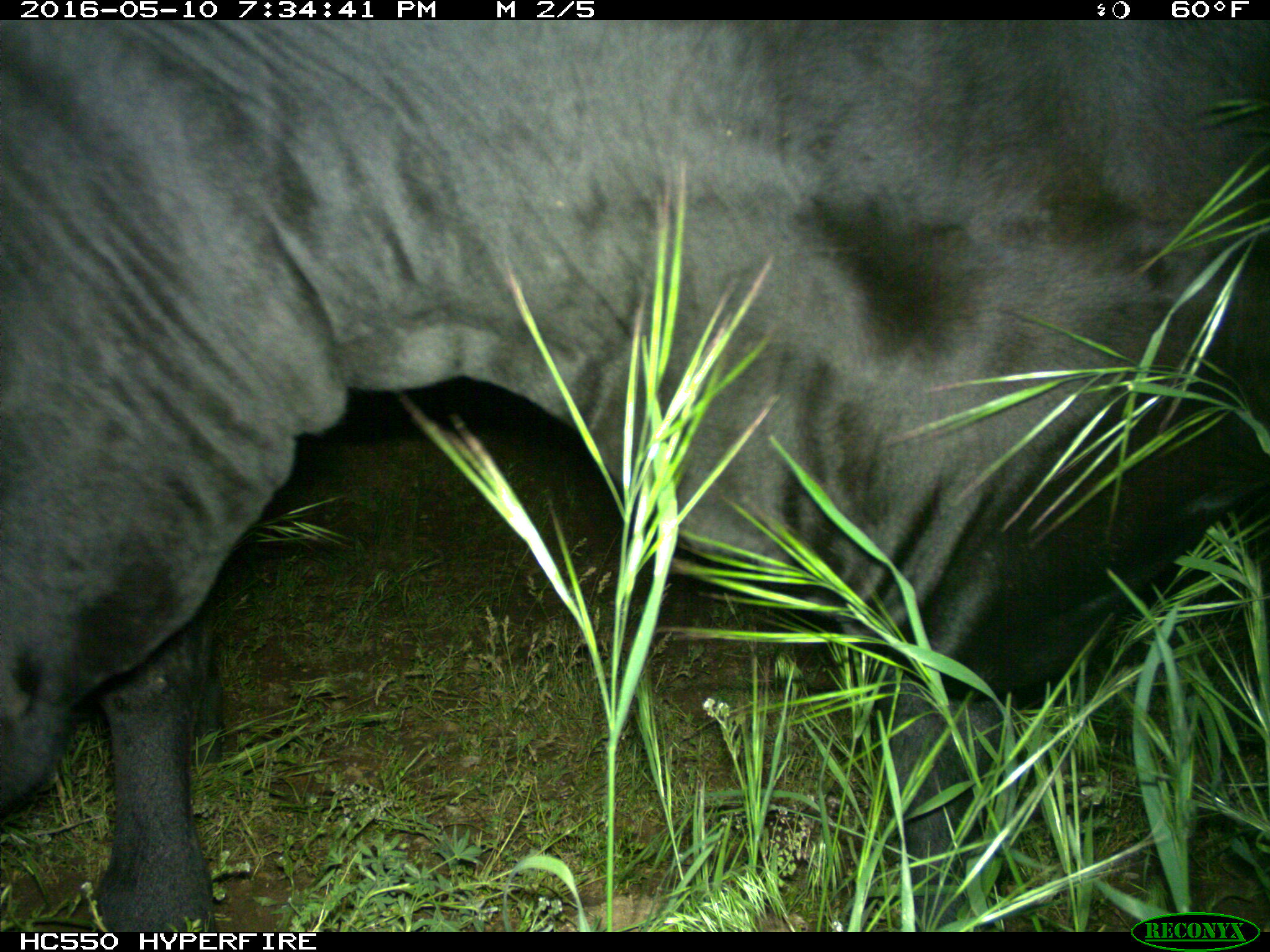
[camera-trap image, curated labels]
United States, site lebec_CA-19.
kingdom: Animalia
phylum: Chordata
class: Mammalia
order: Artiodactyla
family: Bovidae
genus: Bos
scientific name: Bos taurus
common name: domestic cow